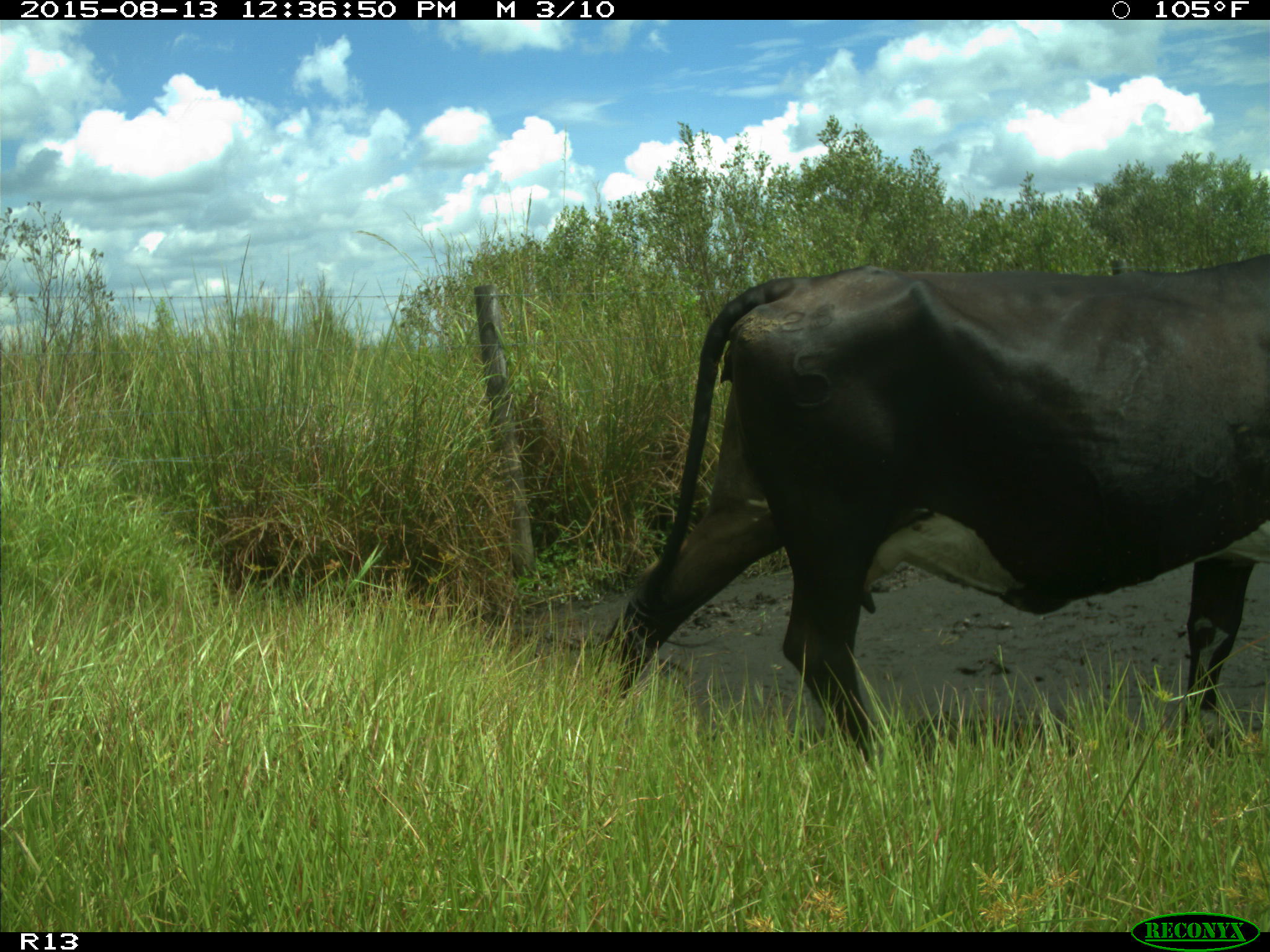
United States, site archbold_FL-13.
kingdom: Animalia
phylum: Chordata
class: Mammalia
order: Artiodactyla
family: Bovidae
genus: Bos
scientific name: Bos taurus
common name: domestic cow